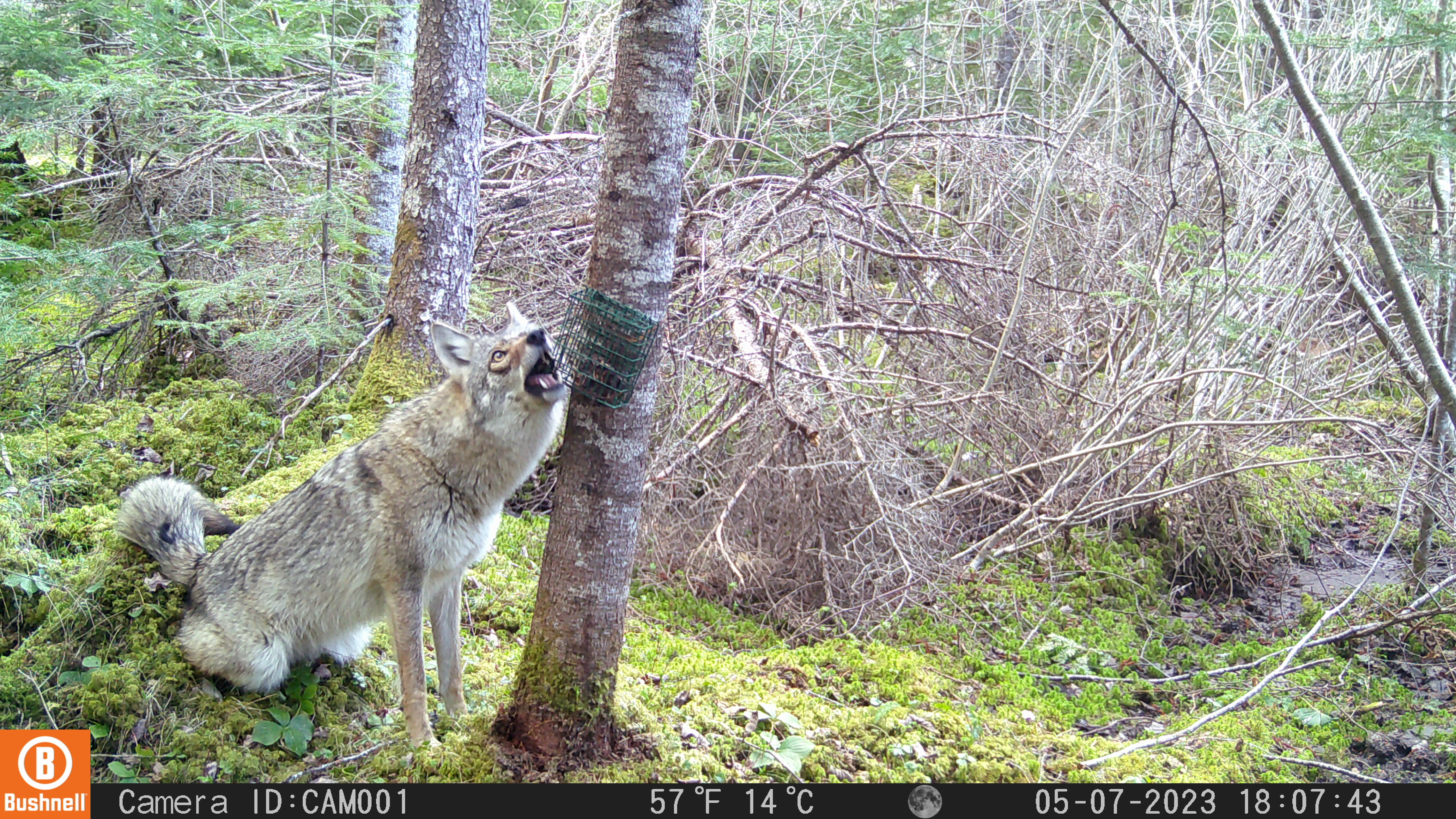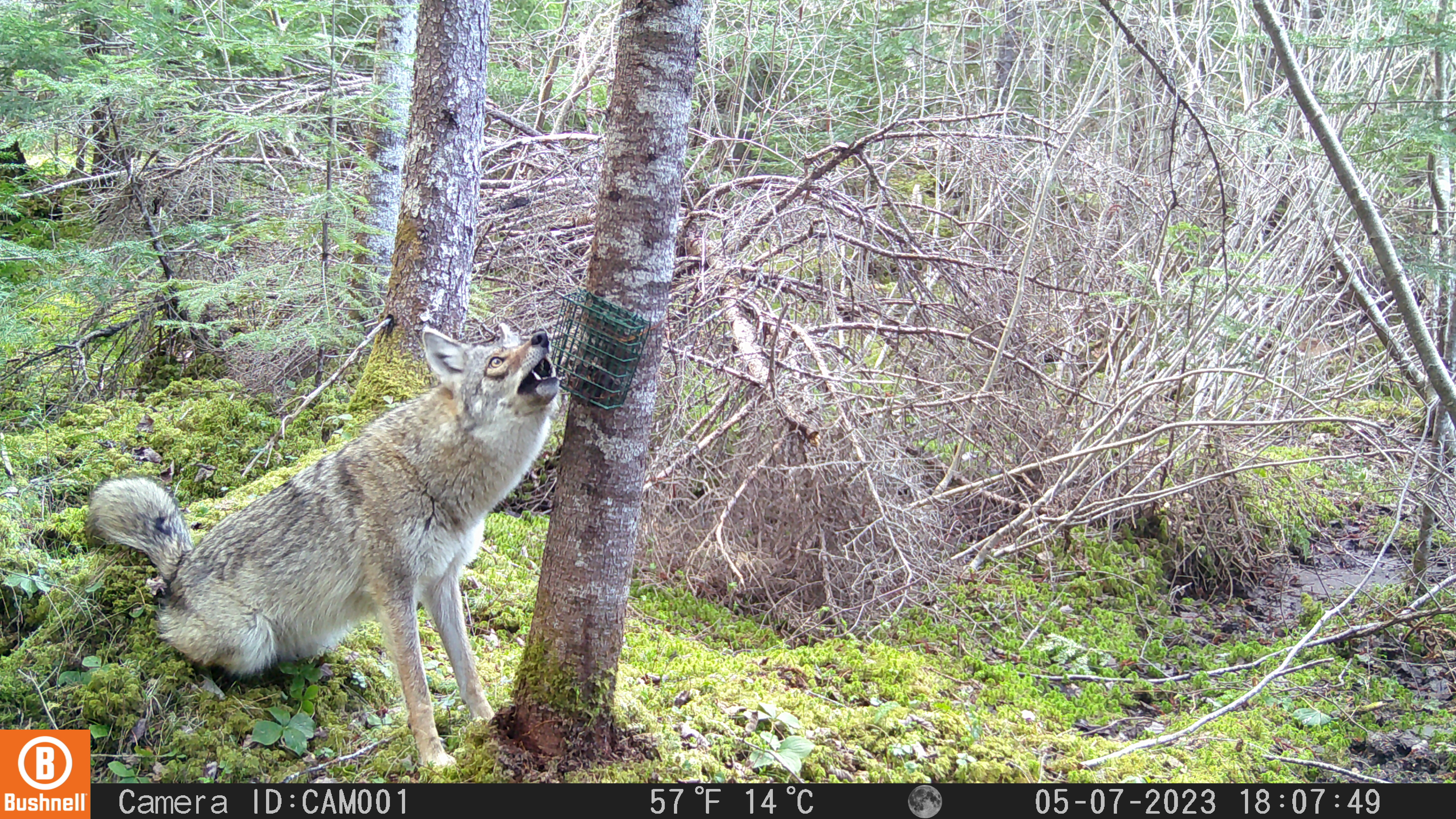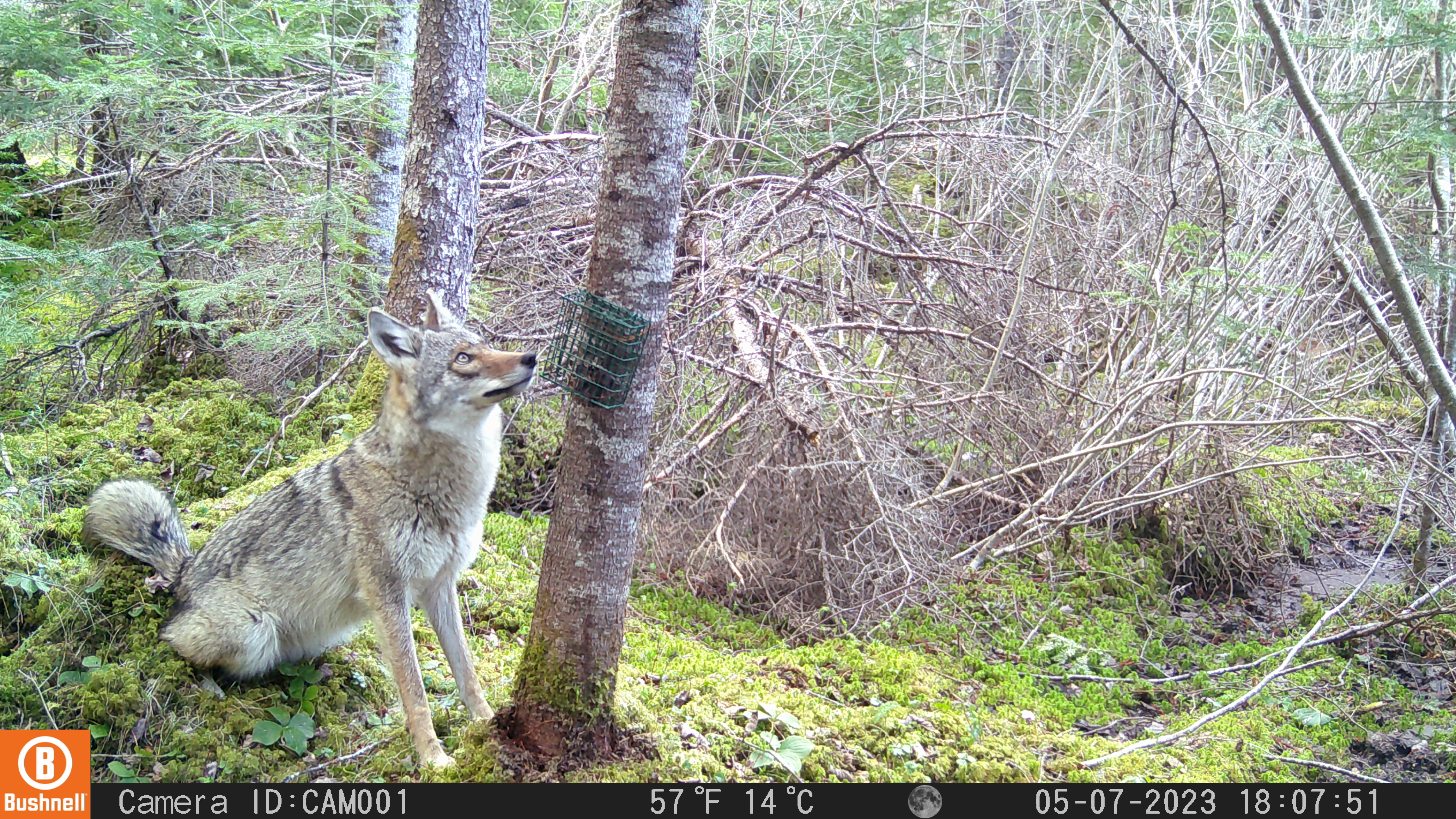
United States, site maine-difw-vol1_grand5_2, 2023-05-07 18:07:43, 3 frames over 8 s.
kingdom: Animalia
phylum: Chordata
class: Mammalia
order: Carnivora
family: Canidae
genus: Canis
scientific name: Canis latrans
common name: coyote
Coyote (Canis latrans).